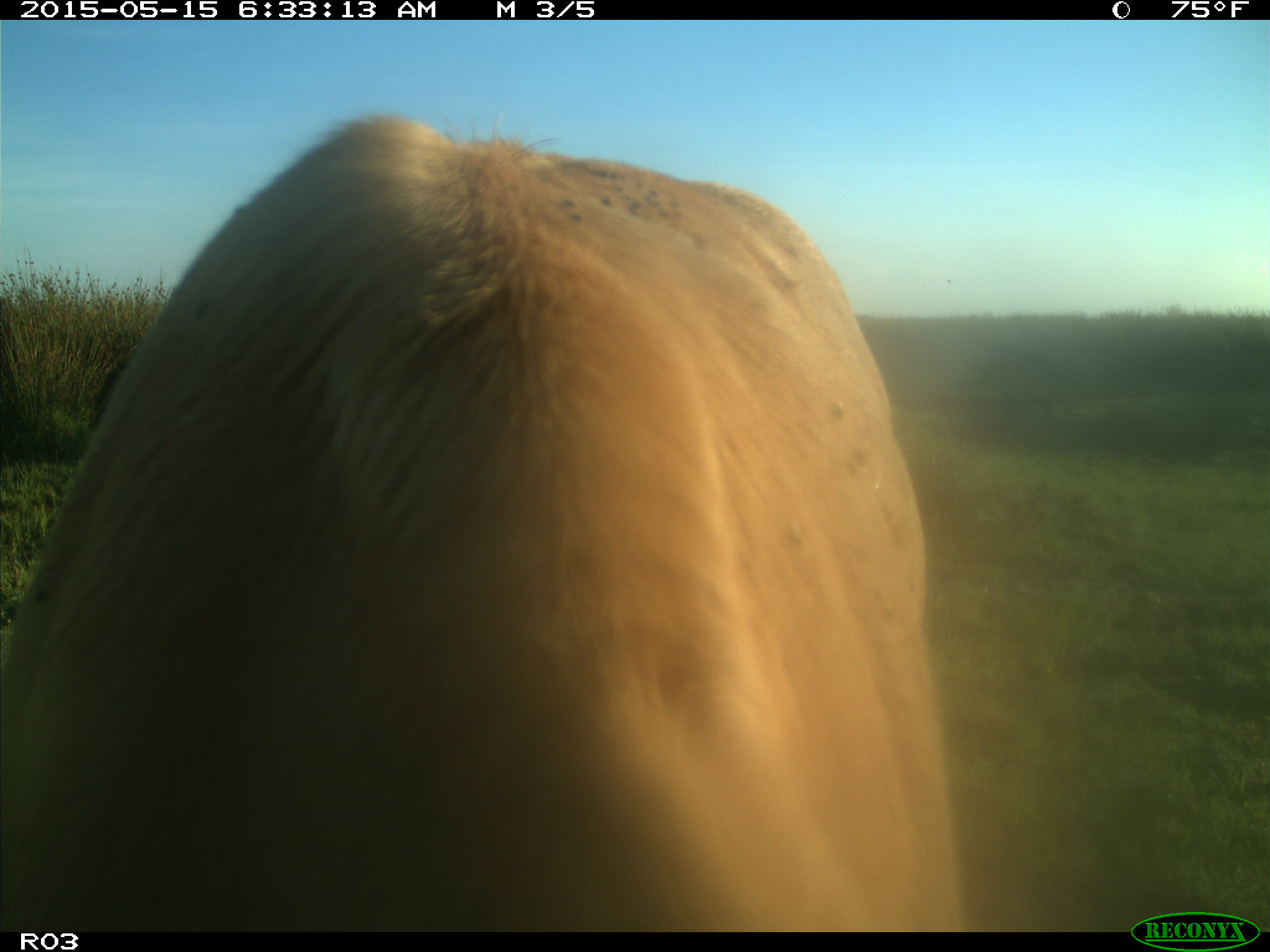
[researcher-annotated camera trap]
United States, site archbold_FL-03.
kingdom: Animalia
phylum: Chordata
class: Mammalia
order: Artiodactyla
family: Bovidae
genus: Bos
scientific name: Bos taurus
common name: domestic cow